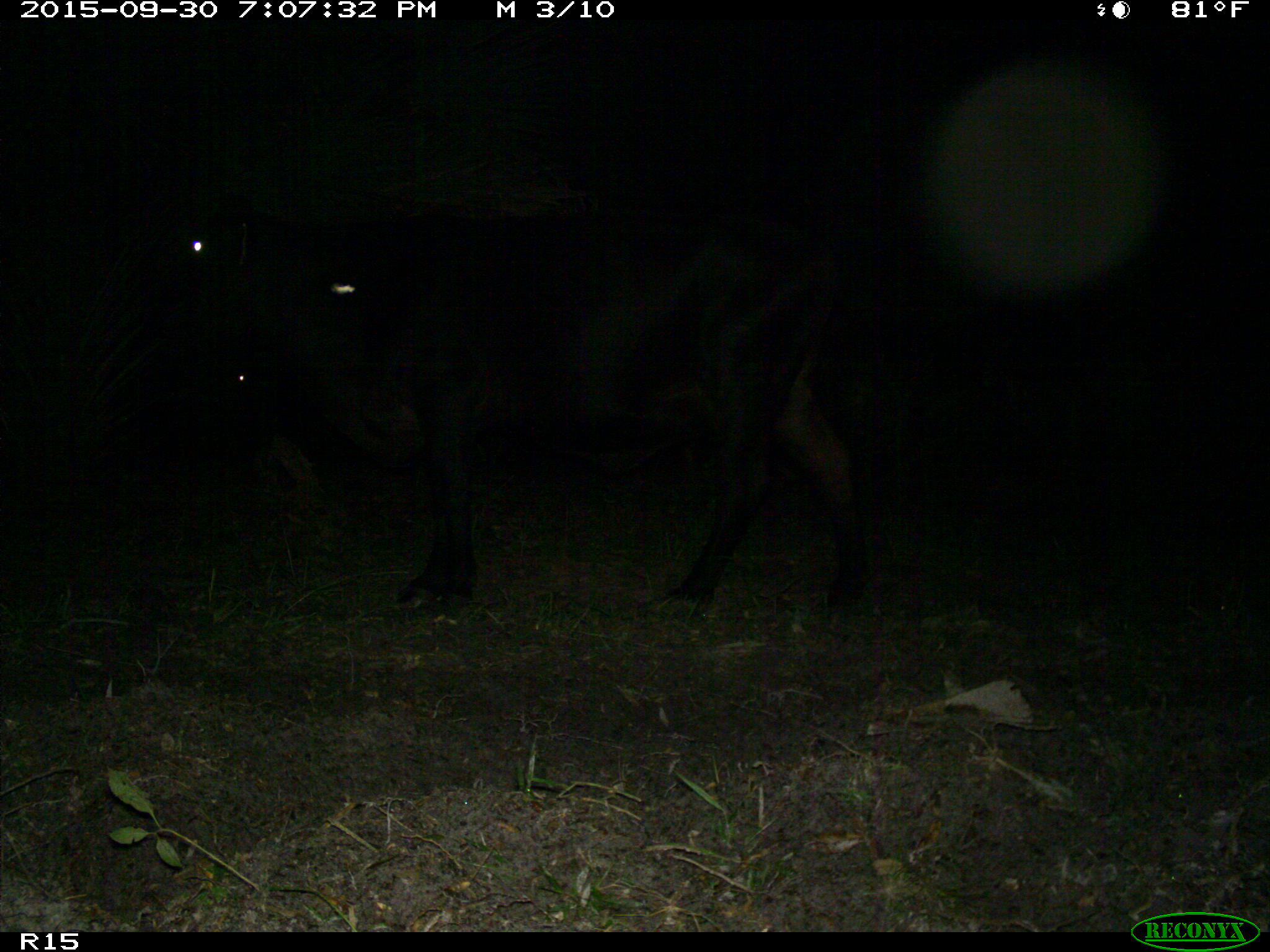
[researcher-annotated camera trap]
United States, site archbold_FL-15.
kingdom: Animalia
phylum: Chordata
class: Mammalia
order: Artiodactyla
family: Bovidae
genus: Bos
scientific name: Bos taurus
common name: domestic cow